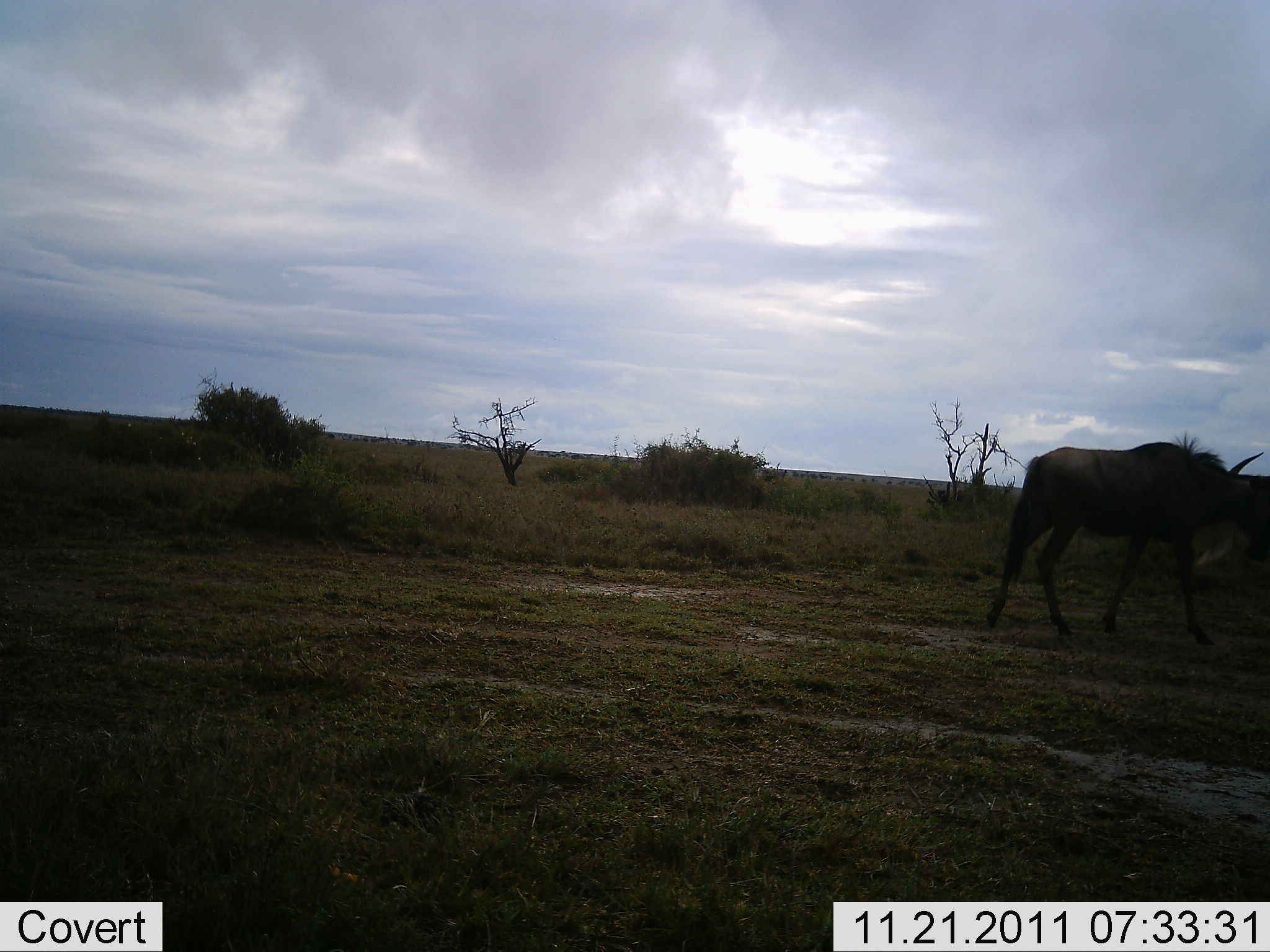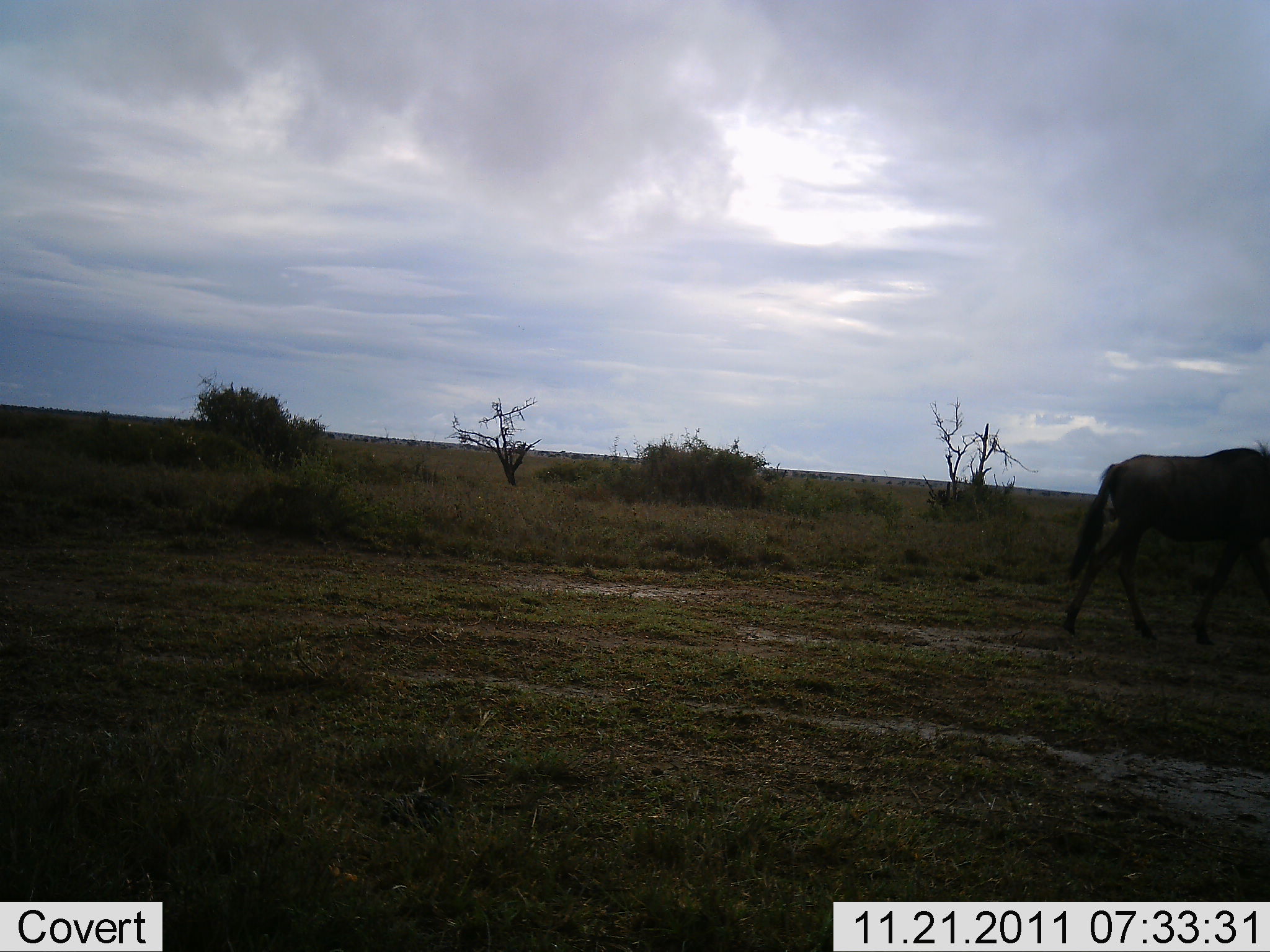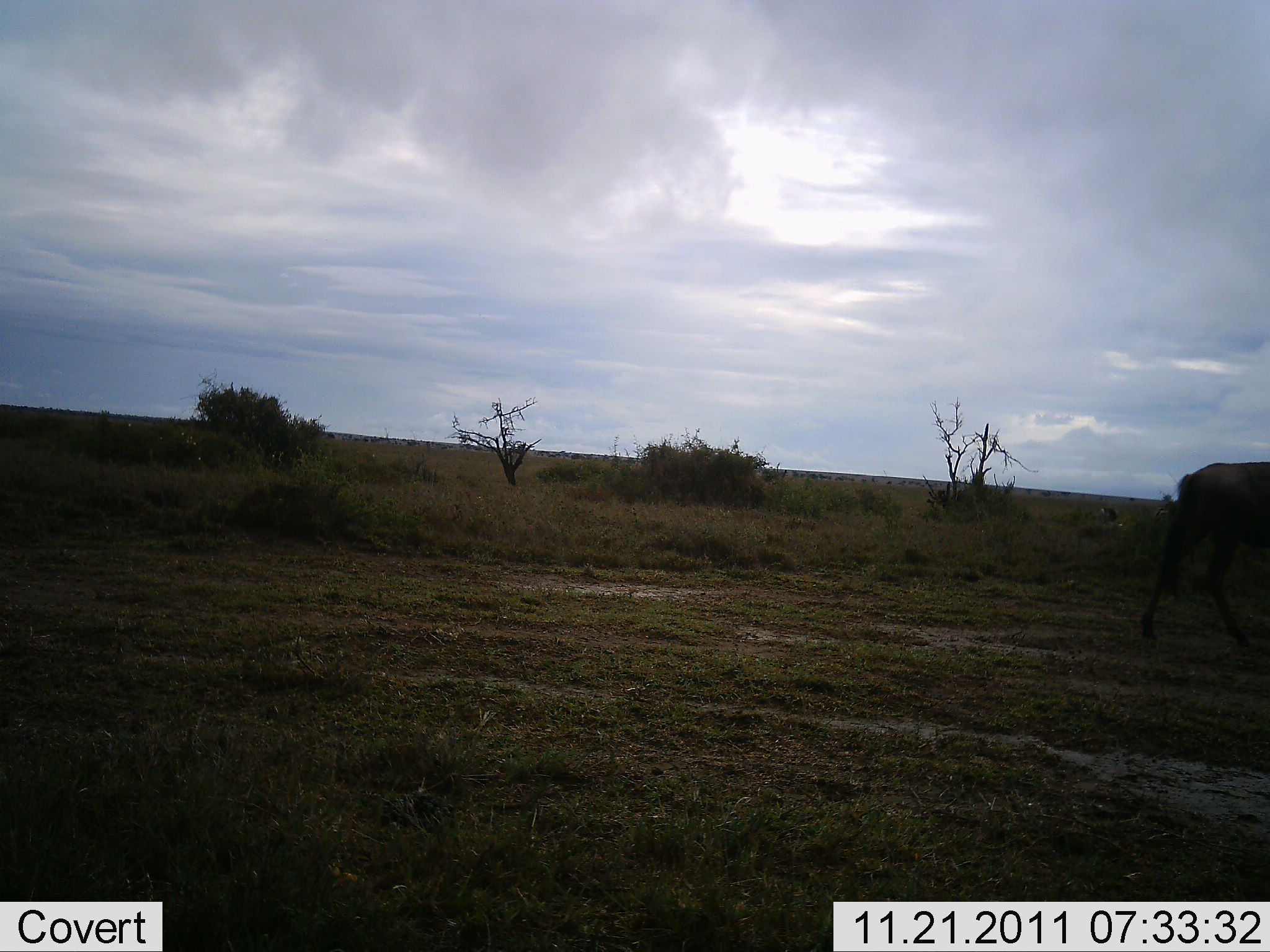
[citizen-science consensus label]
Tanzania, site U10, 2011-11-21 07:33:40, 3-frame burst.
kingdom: Animalia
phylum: Chordata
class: Mammalia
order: Artiodactyla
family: Bovidae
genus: Connochaetes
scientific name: Connochaetes taurinus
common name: blue wildebeest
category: wildebeest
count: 1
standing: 8%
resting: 0%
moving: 92%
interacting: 0%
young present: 0%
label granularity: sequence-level